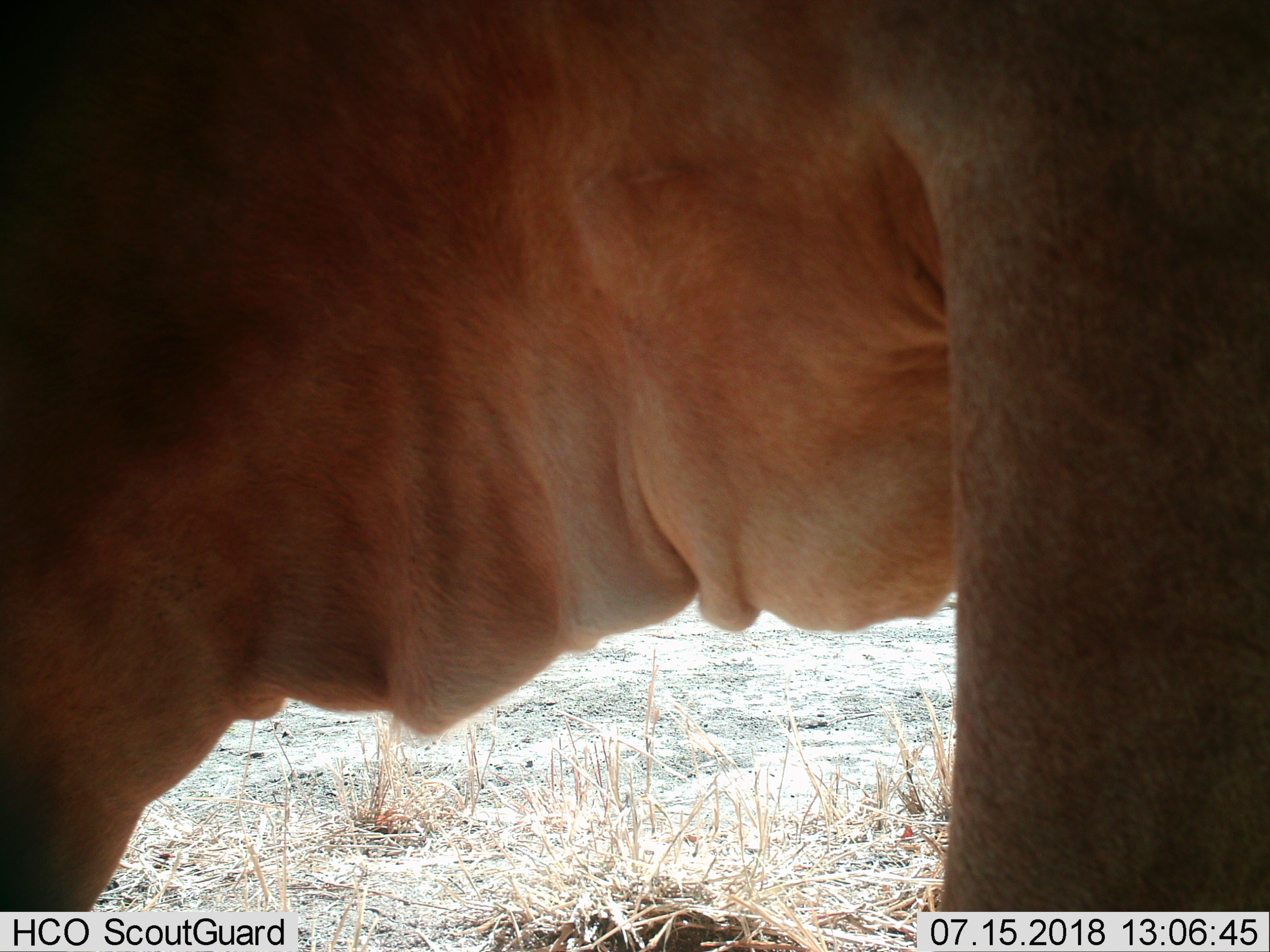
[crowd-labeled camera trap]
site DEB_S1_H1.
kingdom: Animalia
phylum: Chordata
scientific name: Vertebrata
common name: domestic animal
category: domesticanimal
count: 1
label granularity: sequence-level